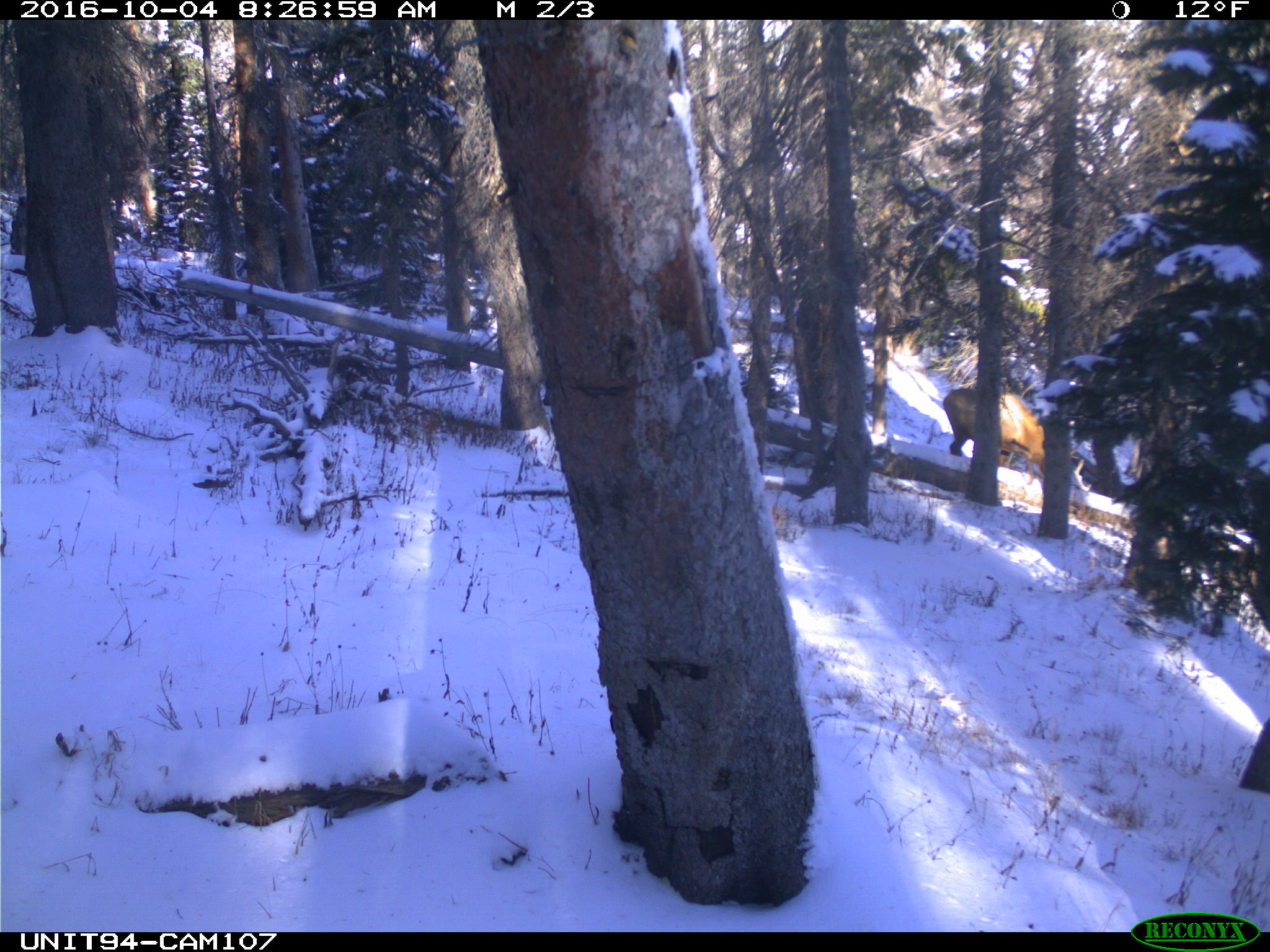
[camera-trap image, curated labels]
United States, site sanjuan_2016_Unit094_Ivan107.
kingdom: Animalia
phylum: Chordata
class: Mammalia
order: Artiodactyla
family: Cervidae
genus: Cervus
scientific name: Cervus elaphus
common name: red deer